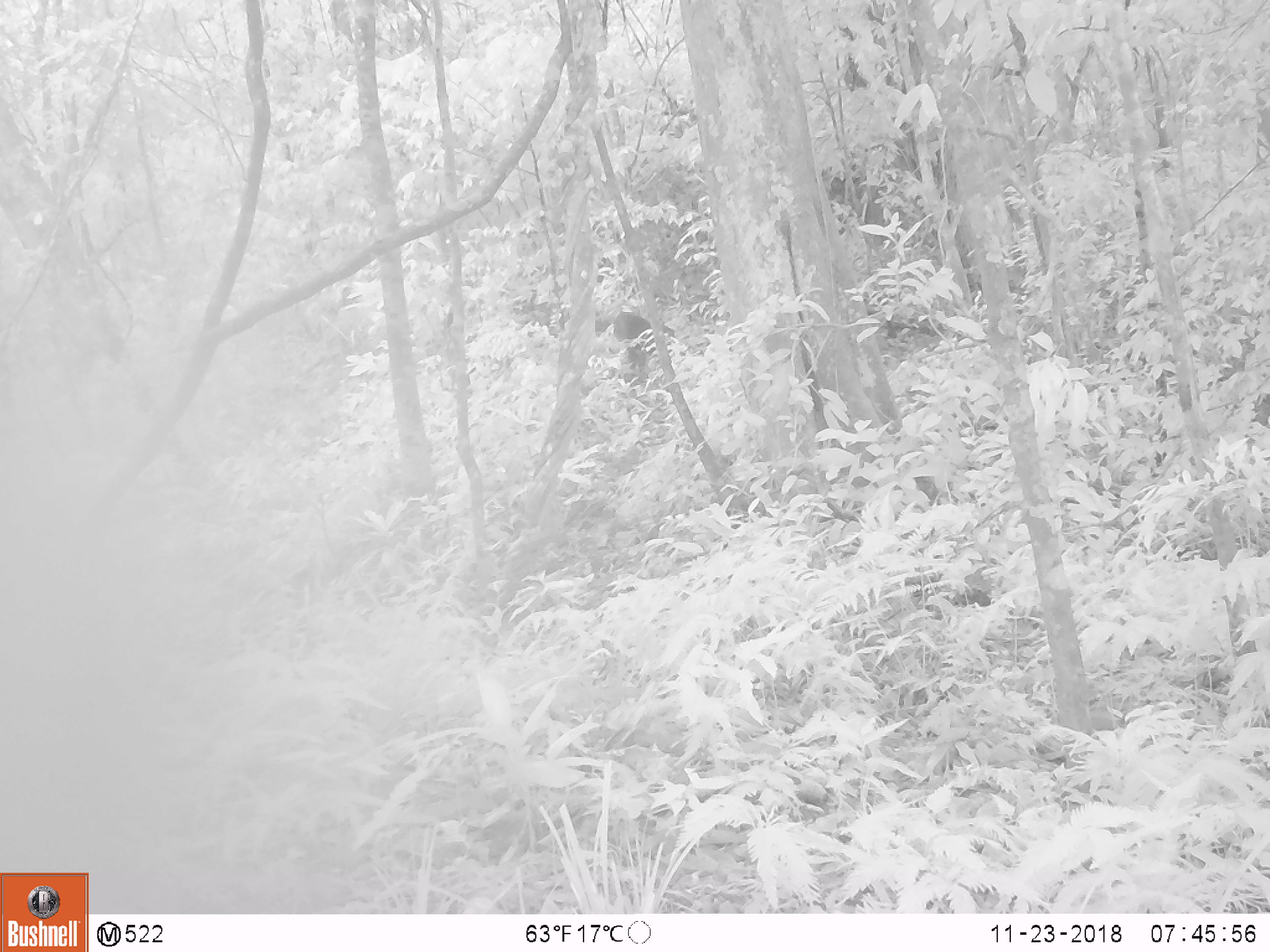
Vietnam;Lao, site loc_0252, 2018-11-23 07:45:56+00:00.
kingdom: Animalia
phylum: Chordata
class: Mammalia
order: Primates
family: Cercopithecidae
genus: Macaca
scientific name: Macaca arctoides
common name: stump-tailed macaque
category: stump tailed macaque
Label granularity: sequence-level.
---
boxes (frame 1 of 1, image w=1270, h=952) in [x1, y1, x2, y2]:
stump tailed macaque: [510, 292, 610, 335]; [612, 310, 675, 369]